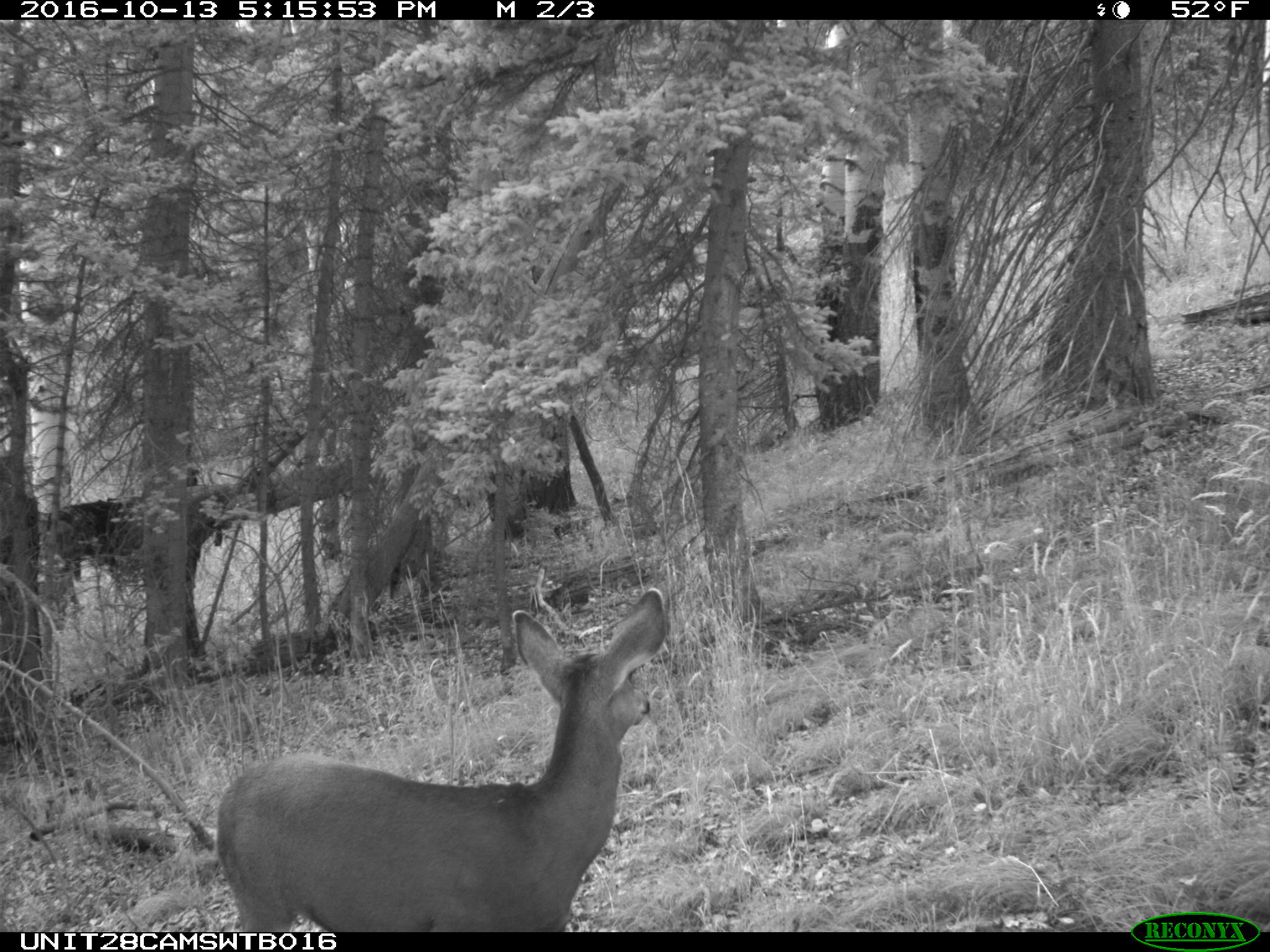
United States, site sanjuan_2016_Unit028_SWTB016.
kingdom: Animalia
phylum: Chordata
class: Mammalia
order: Artiodactyla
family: Cervidae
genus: Odocoileus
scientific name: Odocoileus hemionus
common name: mule deer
Odocoileus hemionus (mule deer).